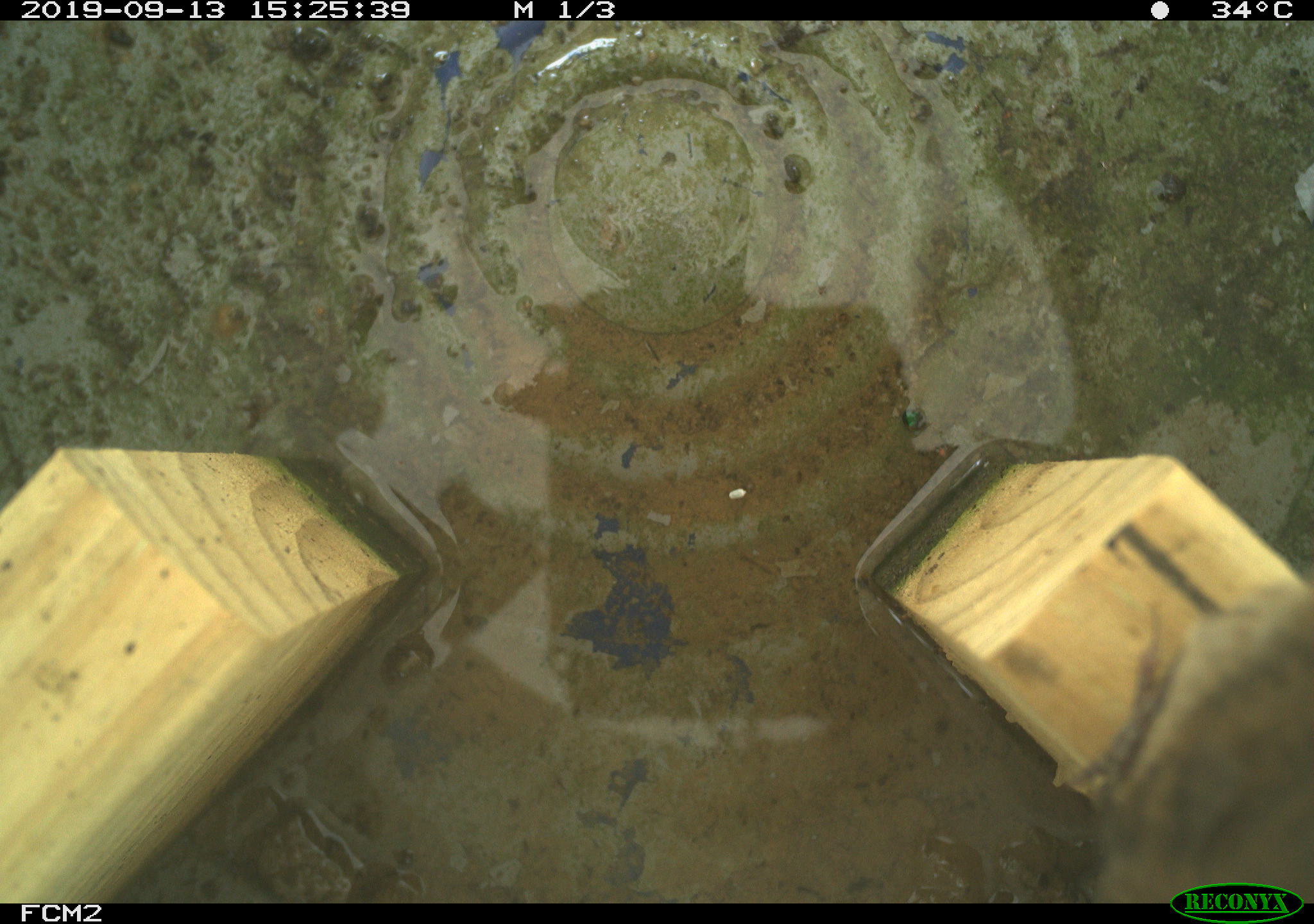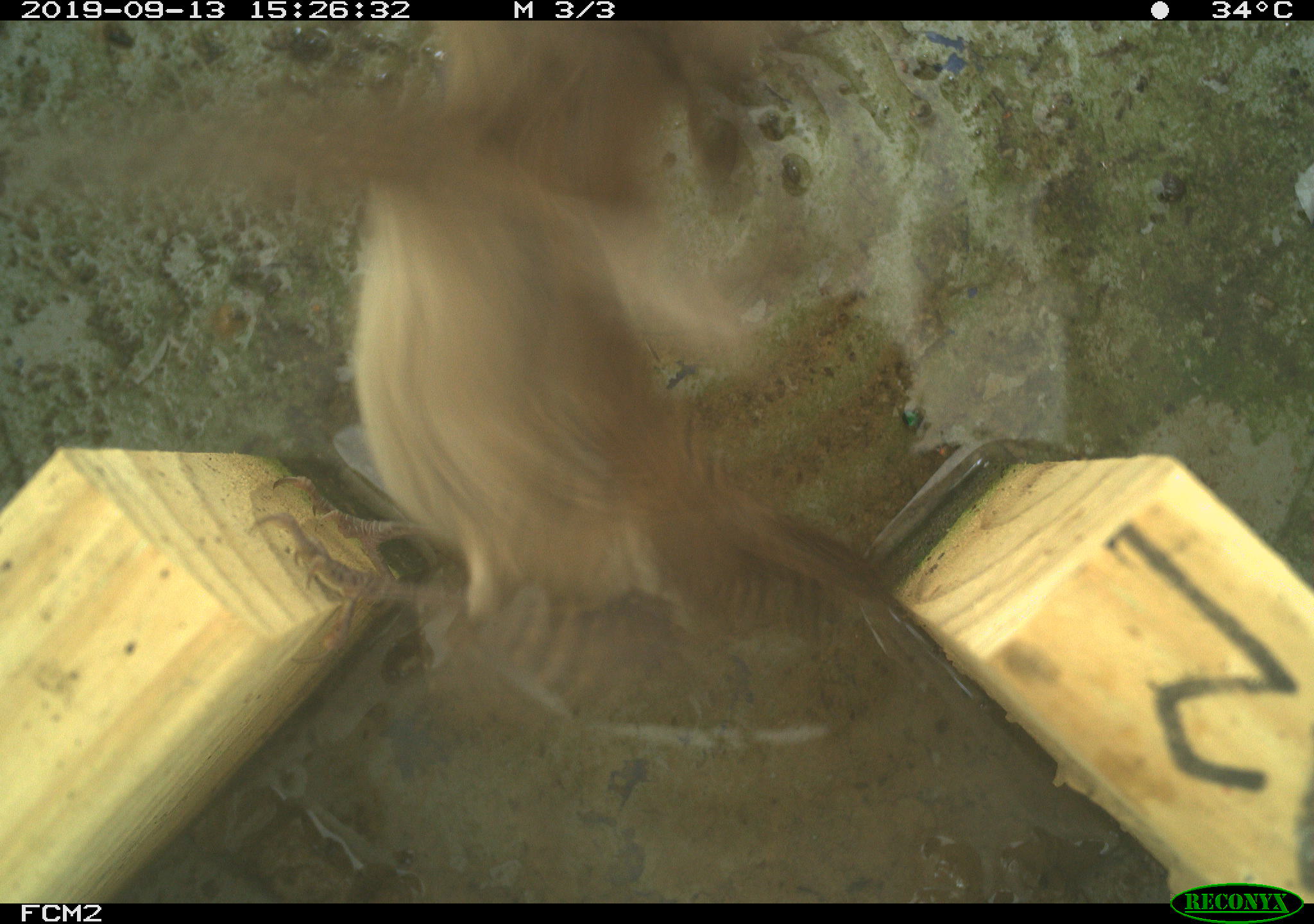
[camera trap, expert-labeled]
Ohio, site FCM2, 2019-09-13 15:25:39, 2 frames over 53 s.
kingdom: Animalia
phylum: Chordata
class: Aves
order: Passeriformes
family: Troglodytidae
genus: Troglodytes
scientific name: Troglodytes aedon aedon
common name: northern house wren